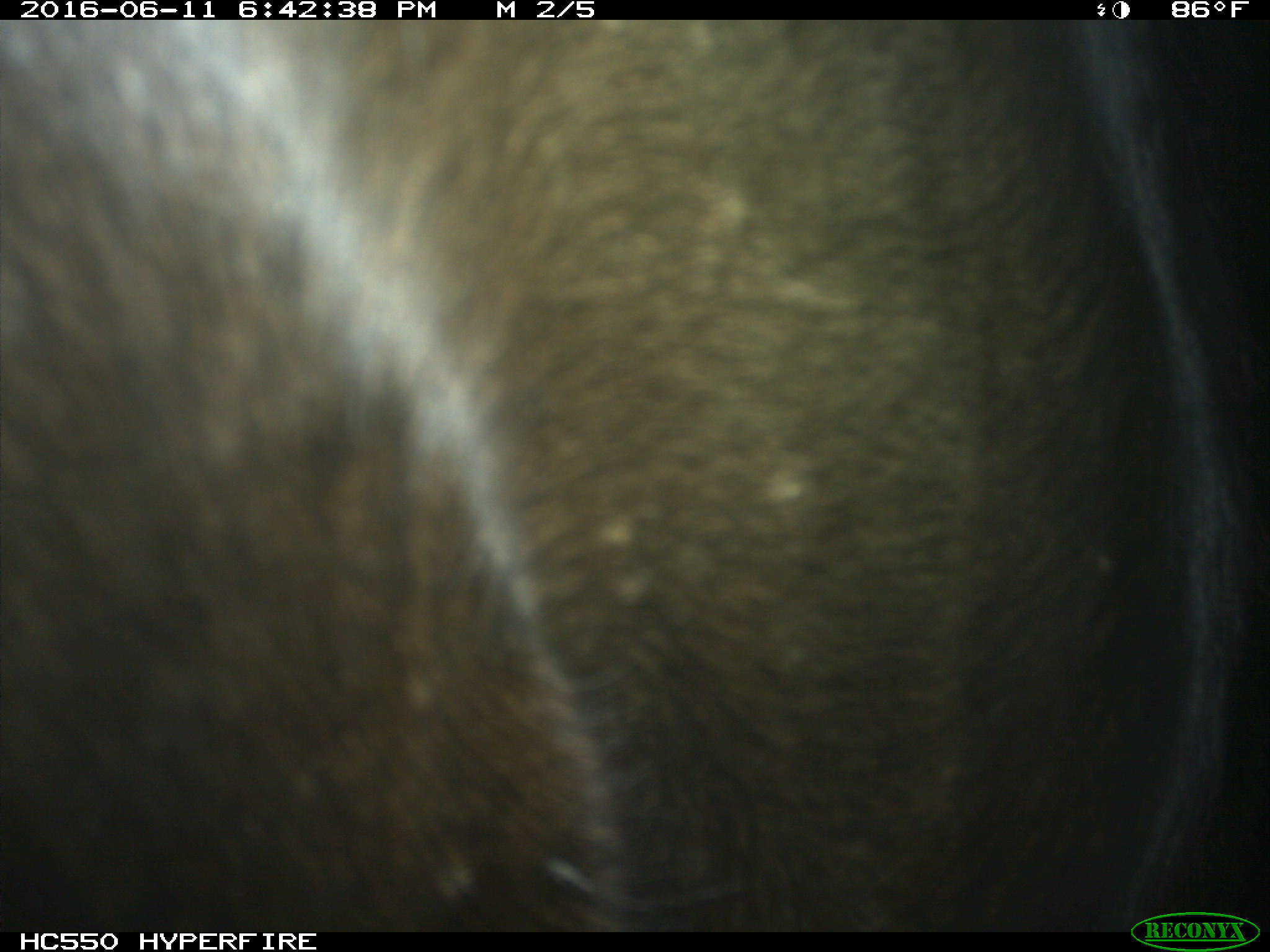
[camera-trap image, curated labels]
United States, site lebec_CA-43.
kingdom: Animalia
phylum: Chordata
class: Mammalia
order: Artiodactyla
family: Bovidae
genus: Bos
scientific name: Bos taurus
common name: domestic cow